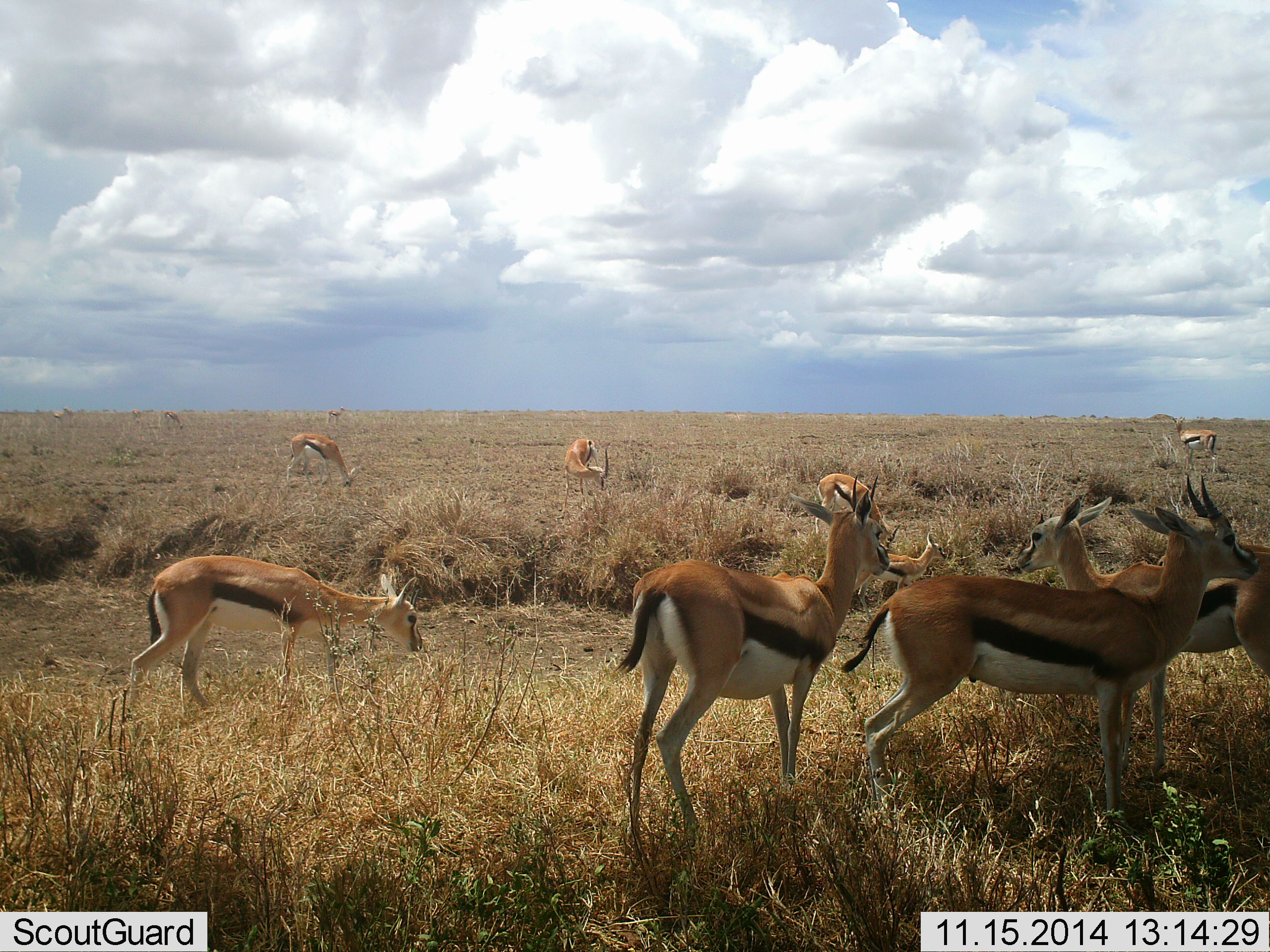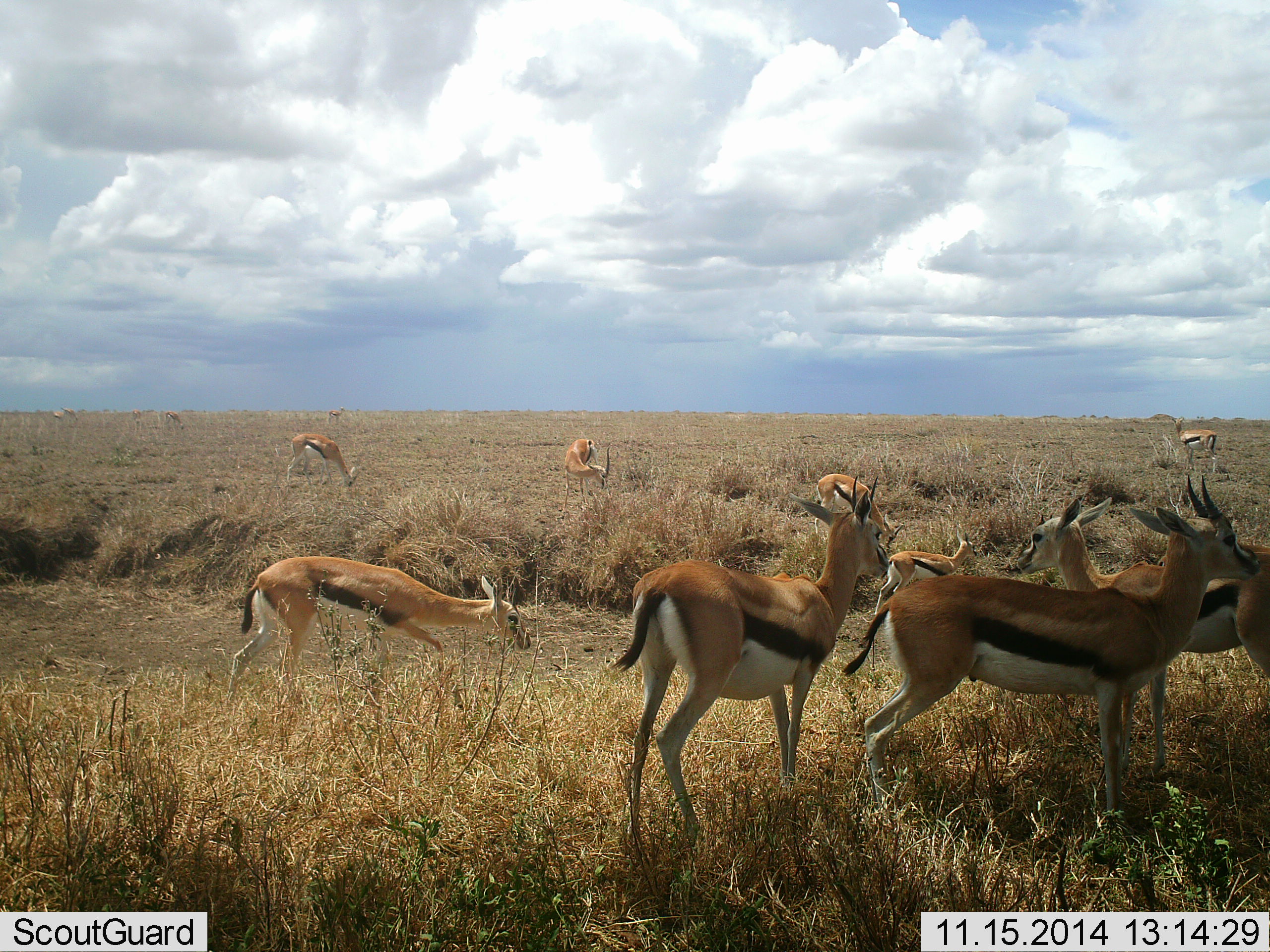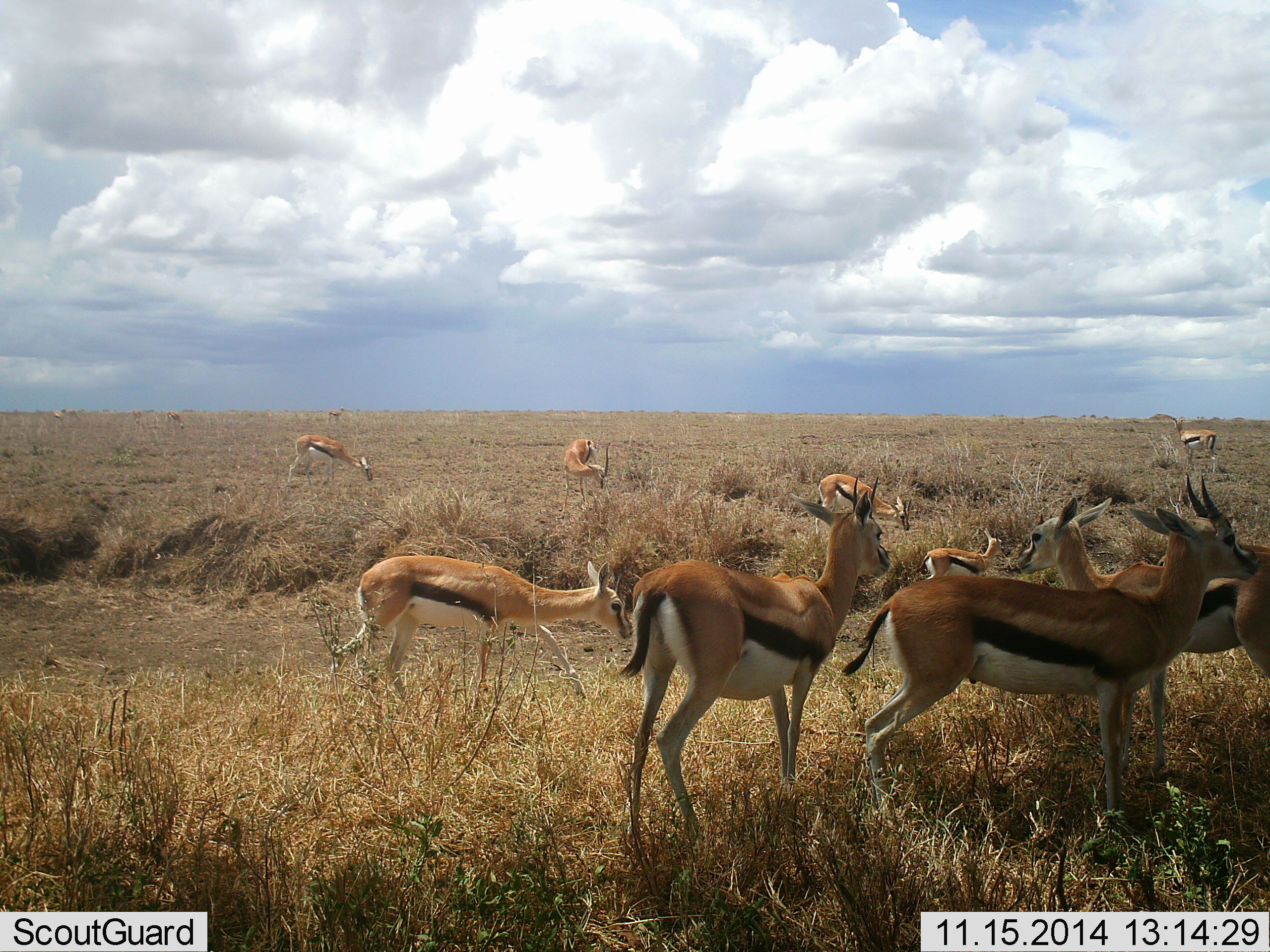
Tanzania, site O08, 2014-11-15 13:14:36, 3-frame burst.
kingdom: Animalia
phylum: Chordata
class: Mammalia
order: Artiodactyla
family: Bovidae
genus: Eudorcas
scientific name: Eudorcas thomsonii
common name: thomson's gazelle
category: gazellethomsons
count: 11-50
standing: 80%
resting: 10%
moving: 70%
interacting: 0%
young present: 0%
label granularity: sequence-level